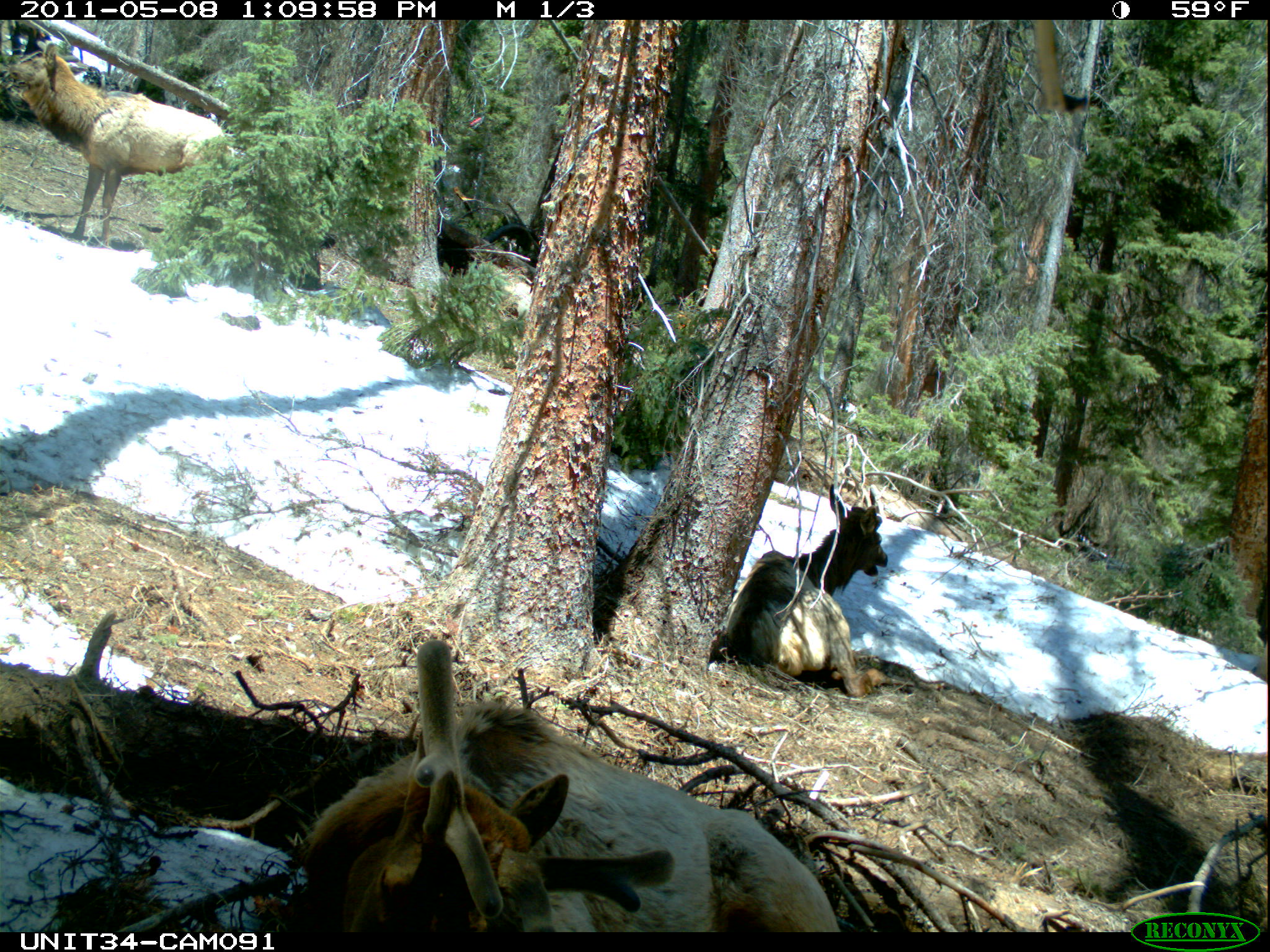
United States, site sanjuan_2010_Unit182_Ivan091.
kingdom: Animalia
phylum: Chordata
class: Mammalia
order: Artiodactyla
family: Cervidae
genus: Cervus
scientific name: Cervus elaphus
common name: red deer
Cervus elaphus (red deer).